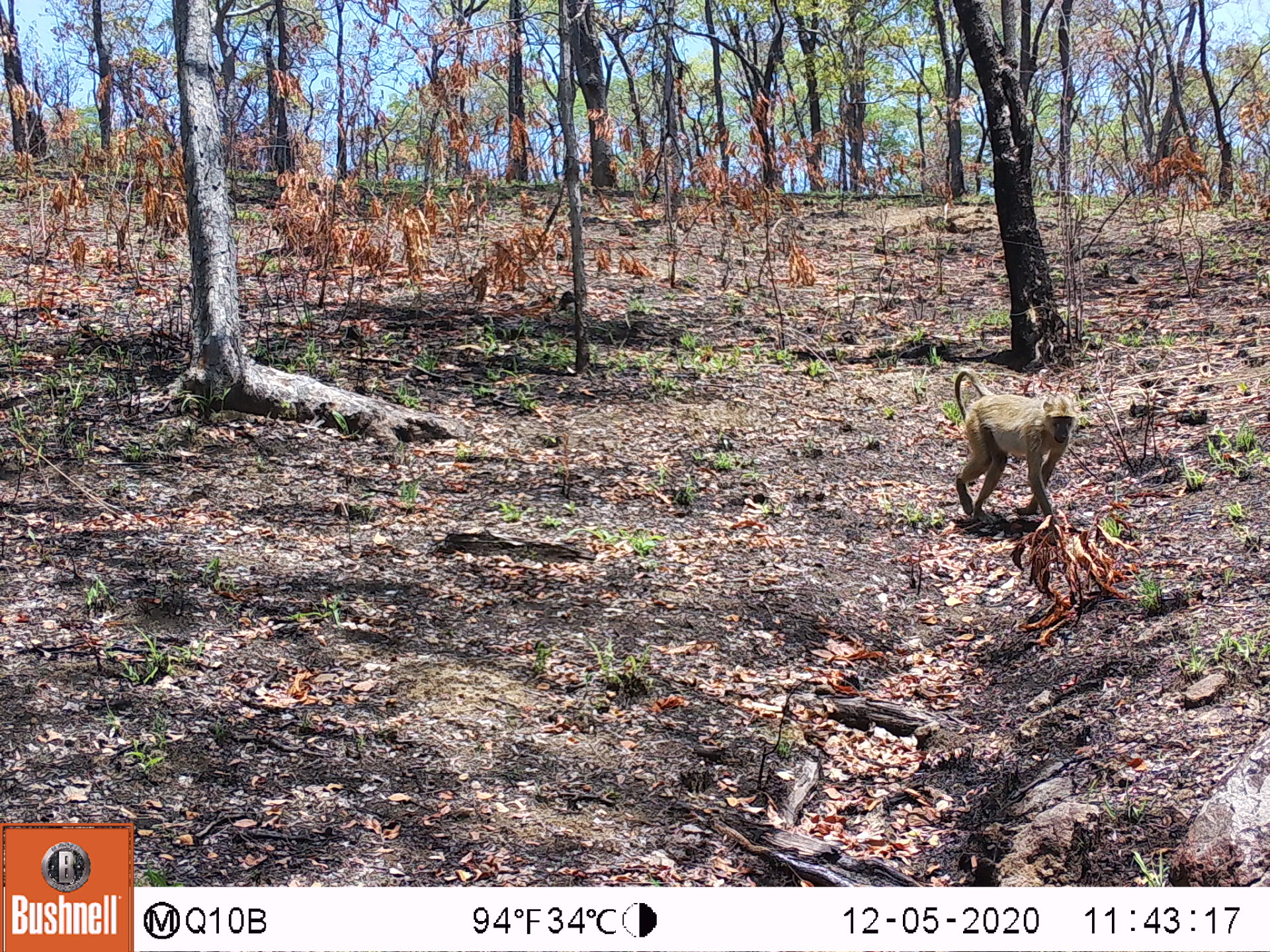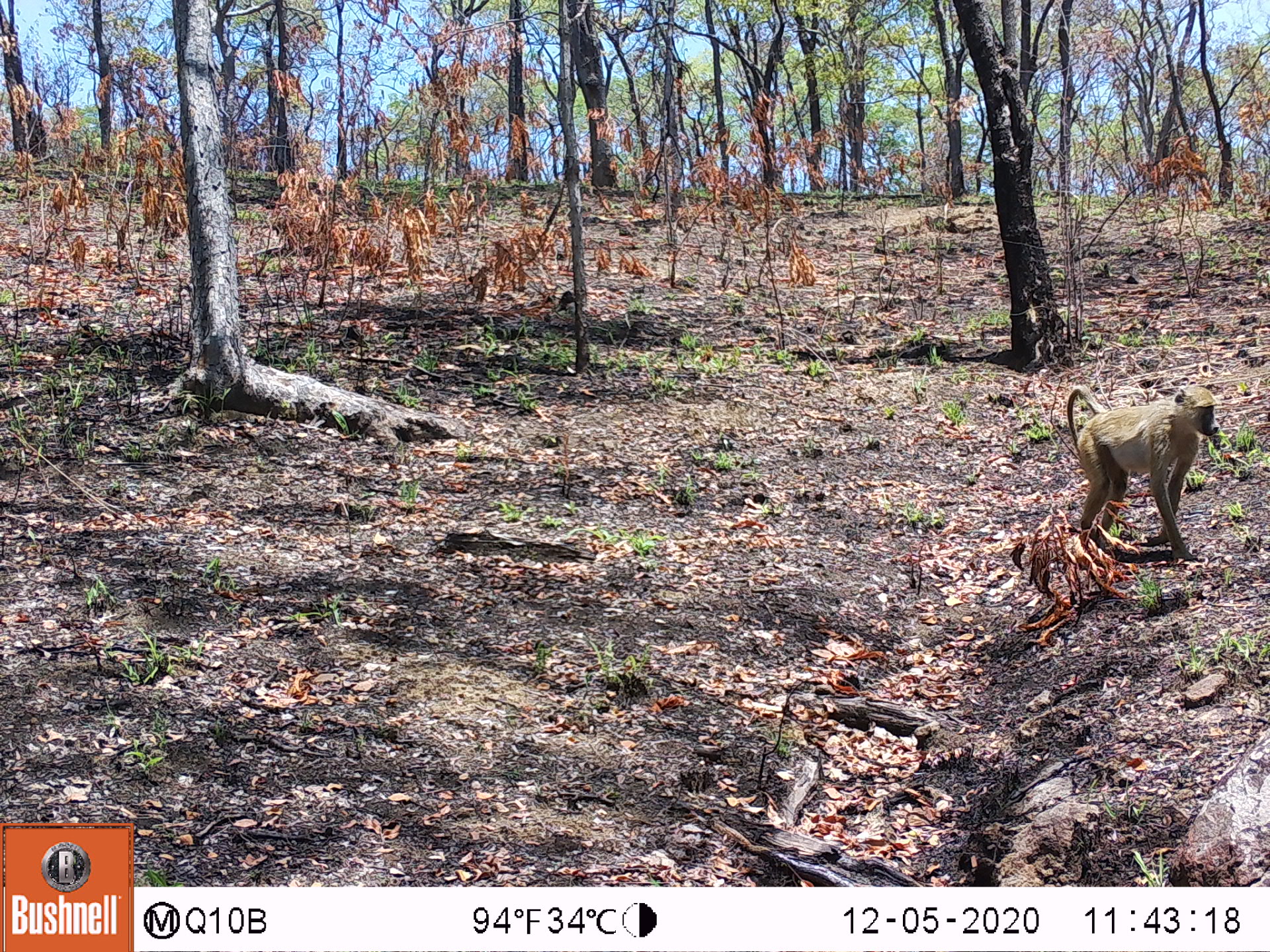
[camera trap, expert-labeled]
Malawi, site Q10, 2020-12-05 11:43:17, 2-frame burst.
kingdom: Animalia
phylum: Chordata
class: Mammalia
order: Primates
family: Cercopithecidae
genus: Papio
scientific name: Papio cynocephalus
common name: yellow baboon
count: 1